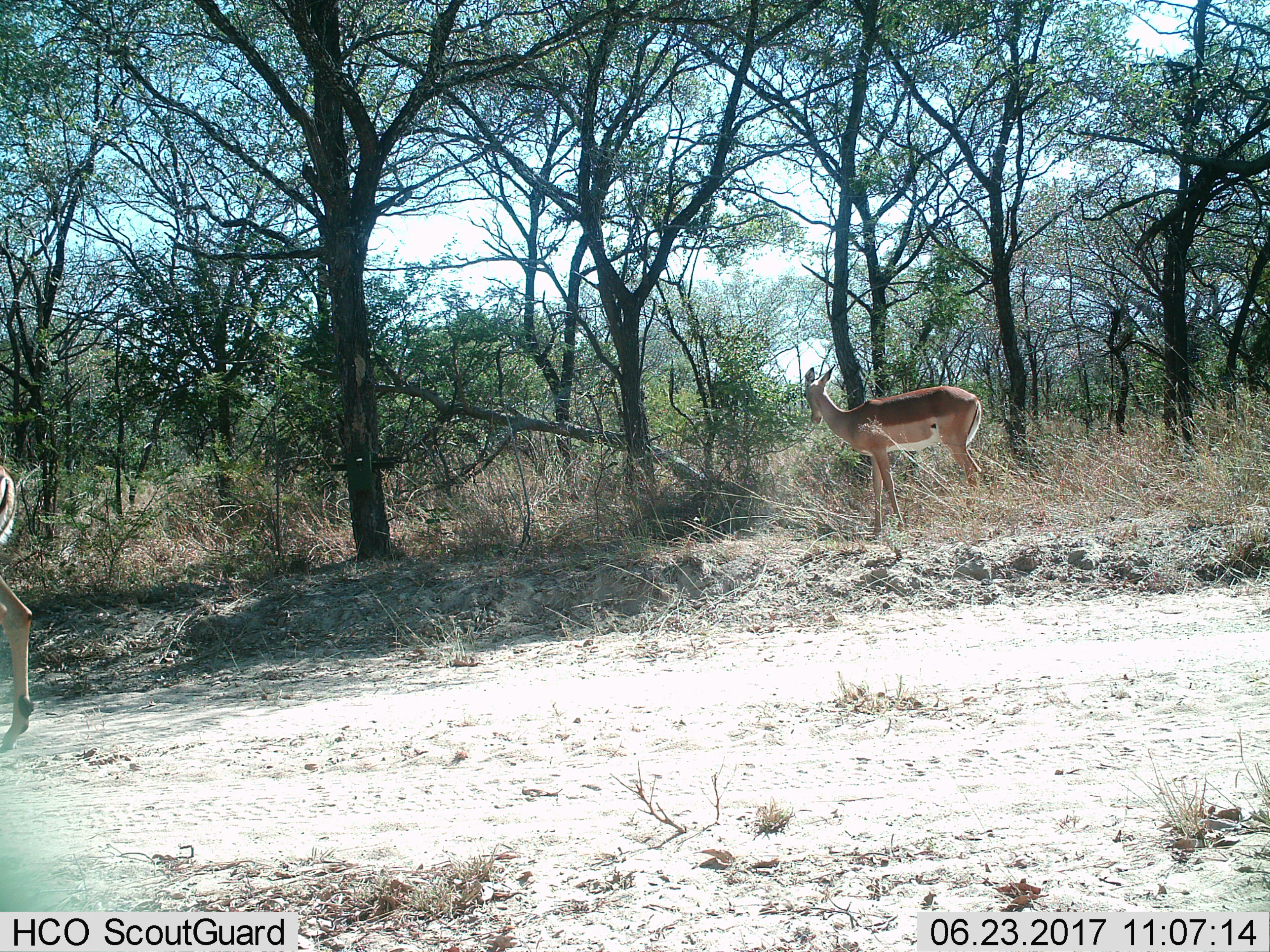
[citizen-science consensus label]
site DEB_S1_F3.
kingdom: Animalia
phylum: Chordata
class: Mammalia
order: Artiodactyla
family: Bovidae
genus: Aepyceros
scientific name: Aepyceros melampus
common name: impala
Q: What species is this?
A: Impala (Aepyceros melampus).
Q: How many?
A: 2.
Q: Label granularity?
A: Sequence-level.